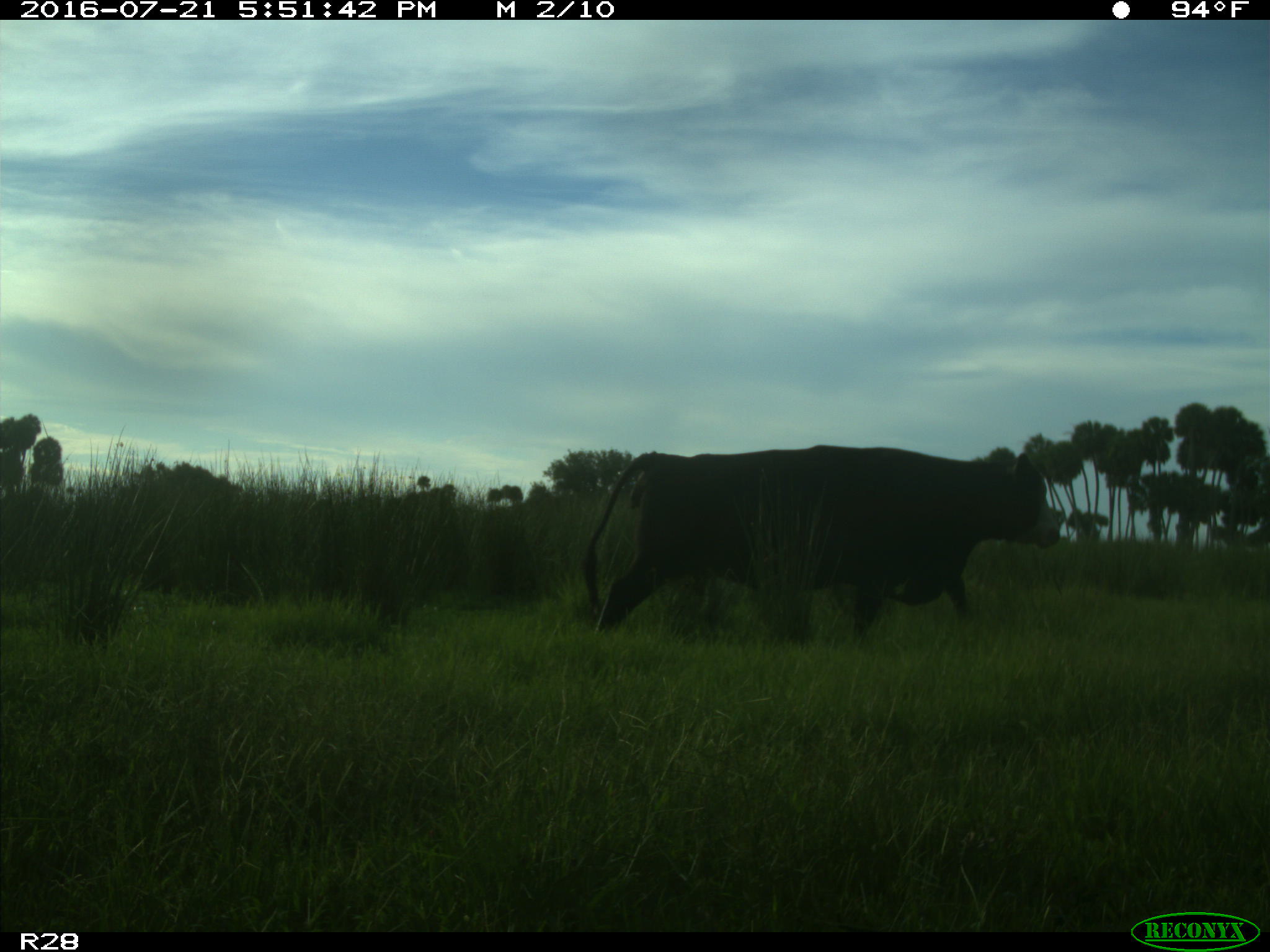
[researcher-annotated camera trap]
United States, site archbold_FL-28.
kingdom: Animalia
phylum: Chordata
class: Mammalia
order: Artiodactyla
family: Bovidae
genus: Bos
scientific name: Bos taurus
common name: domestic cow